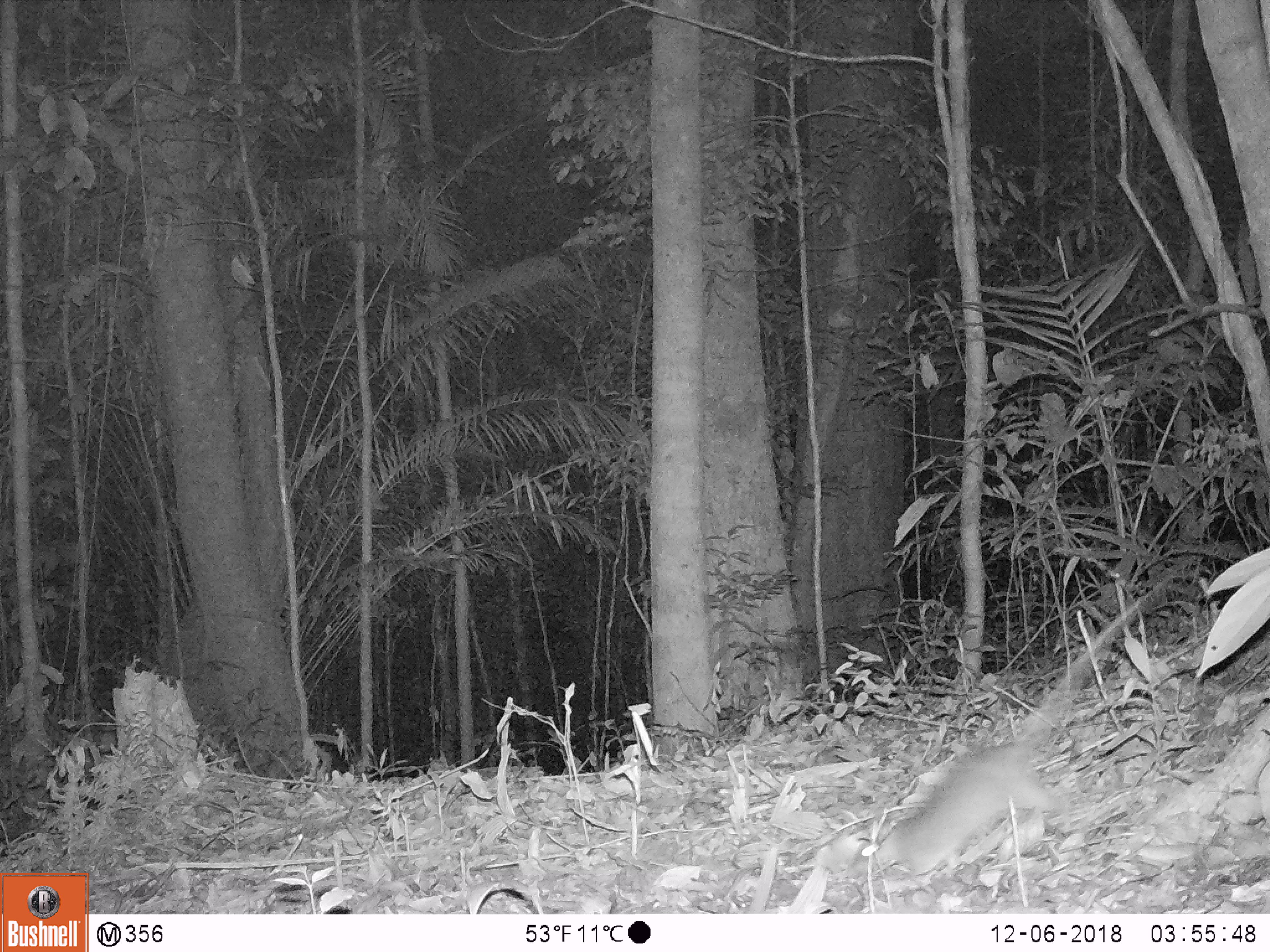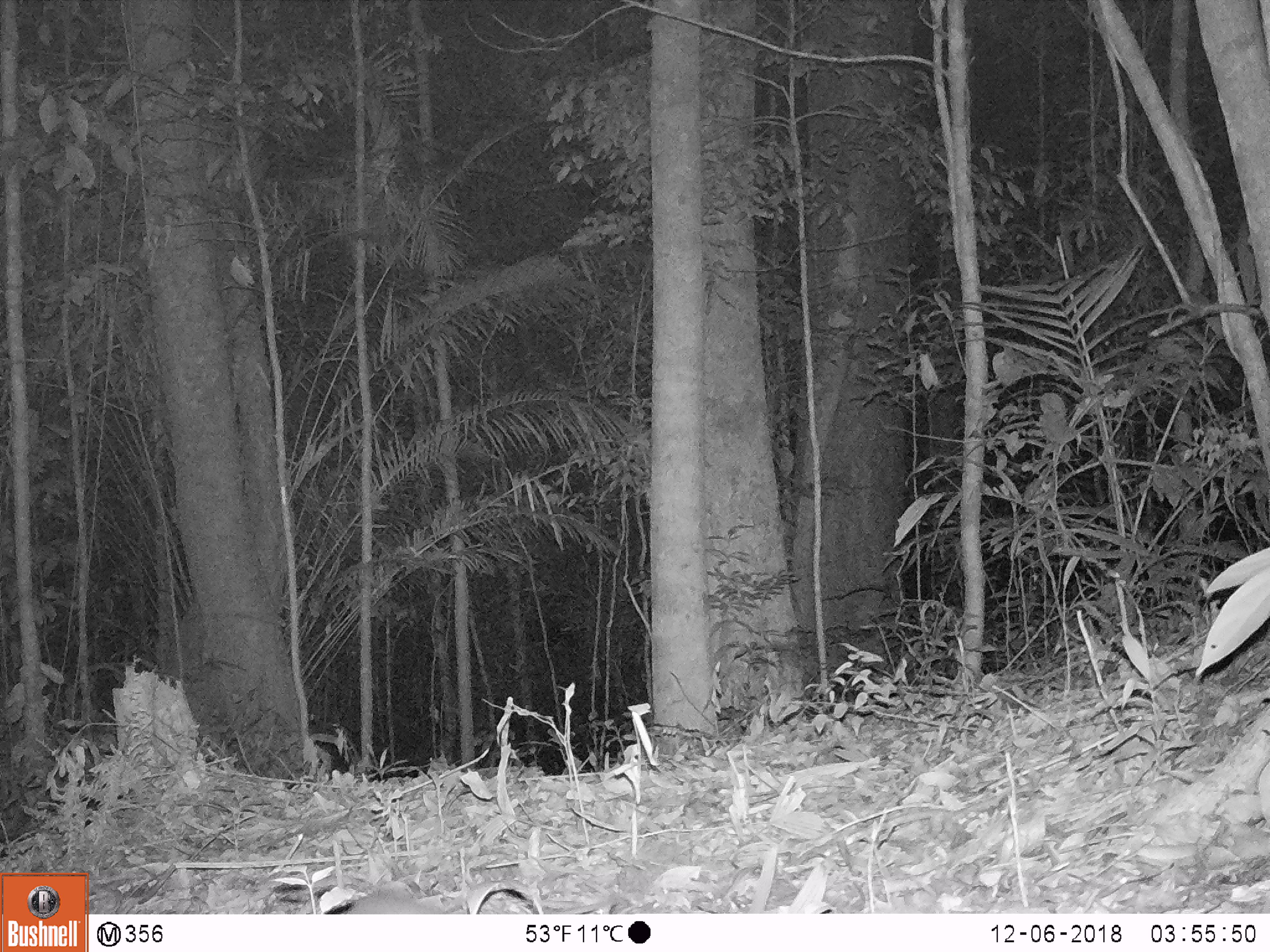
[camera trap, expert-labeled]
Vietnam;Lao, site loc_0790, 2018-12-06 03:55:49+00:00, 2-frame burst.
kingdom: Animalia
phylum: Chordata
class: Mammalia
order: Rodentia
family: Muridae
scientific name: Muridae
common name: old-world mice and rats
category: unidentified murid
Unidentified murid (old-world mice and rats) (Muridae). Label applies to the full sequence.